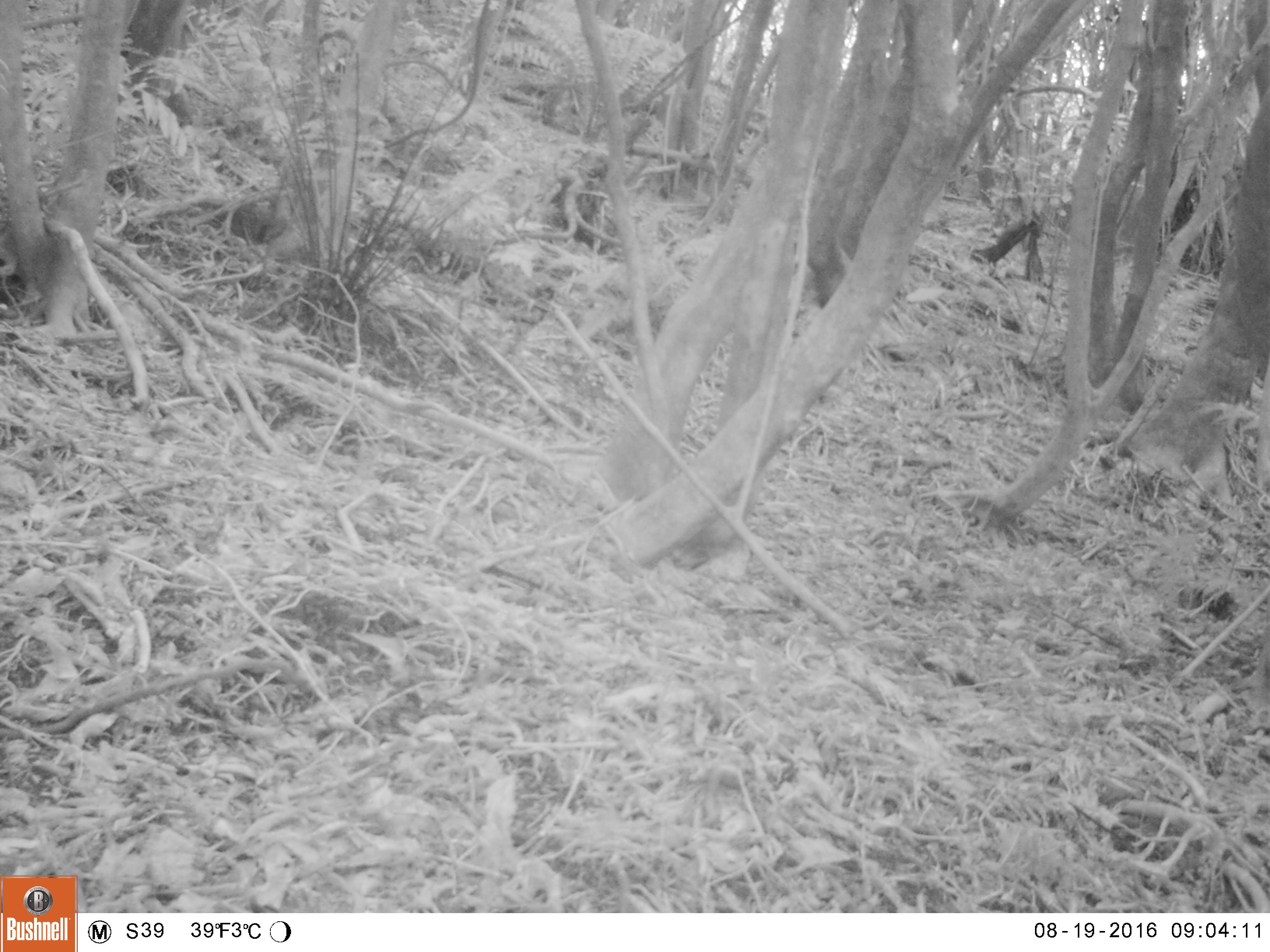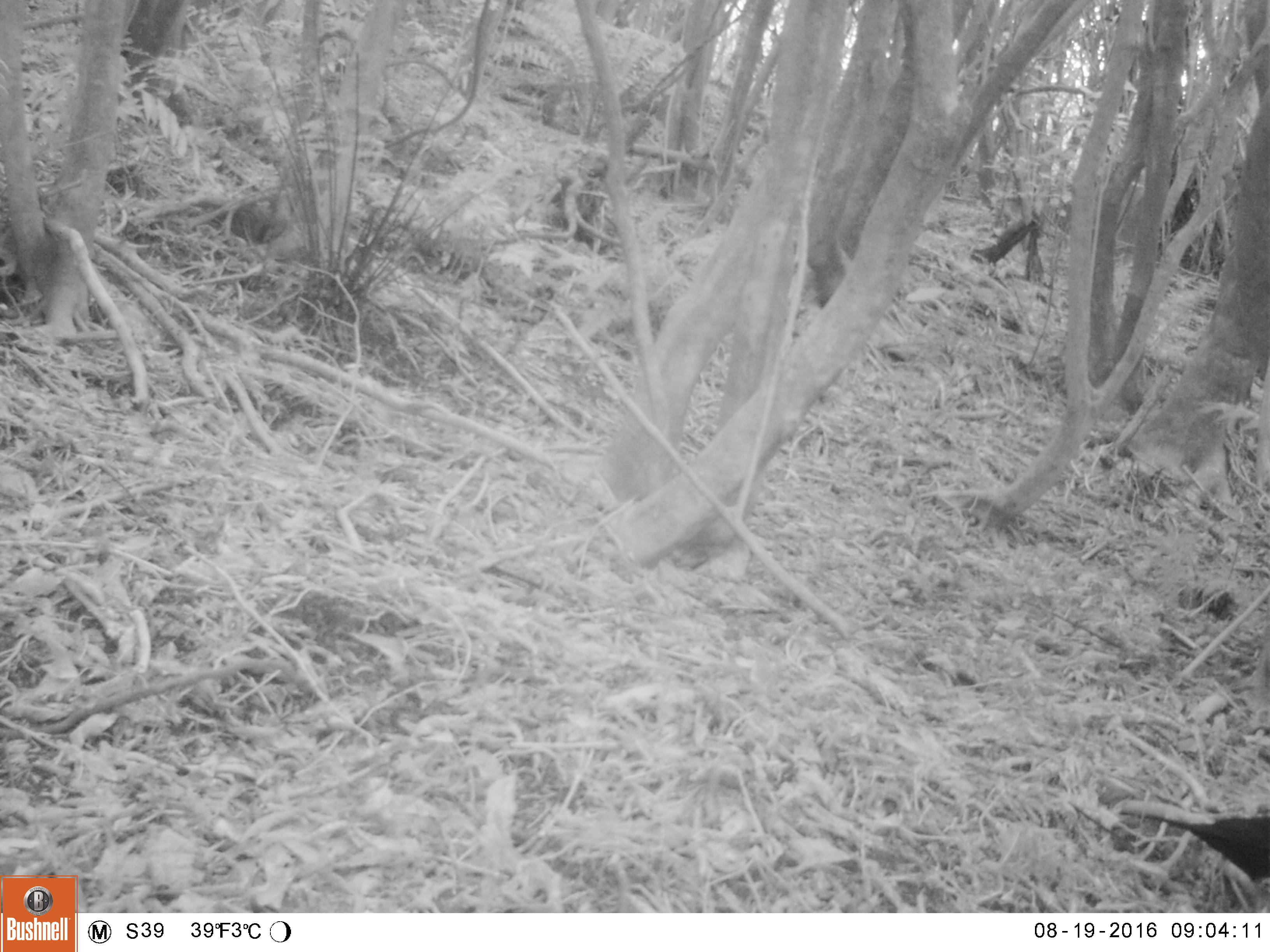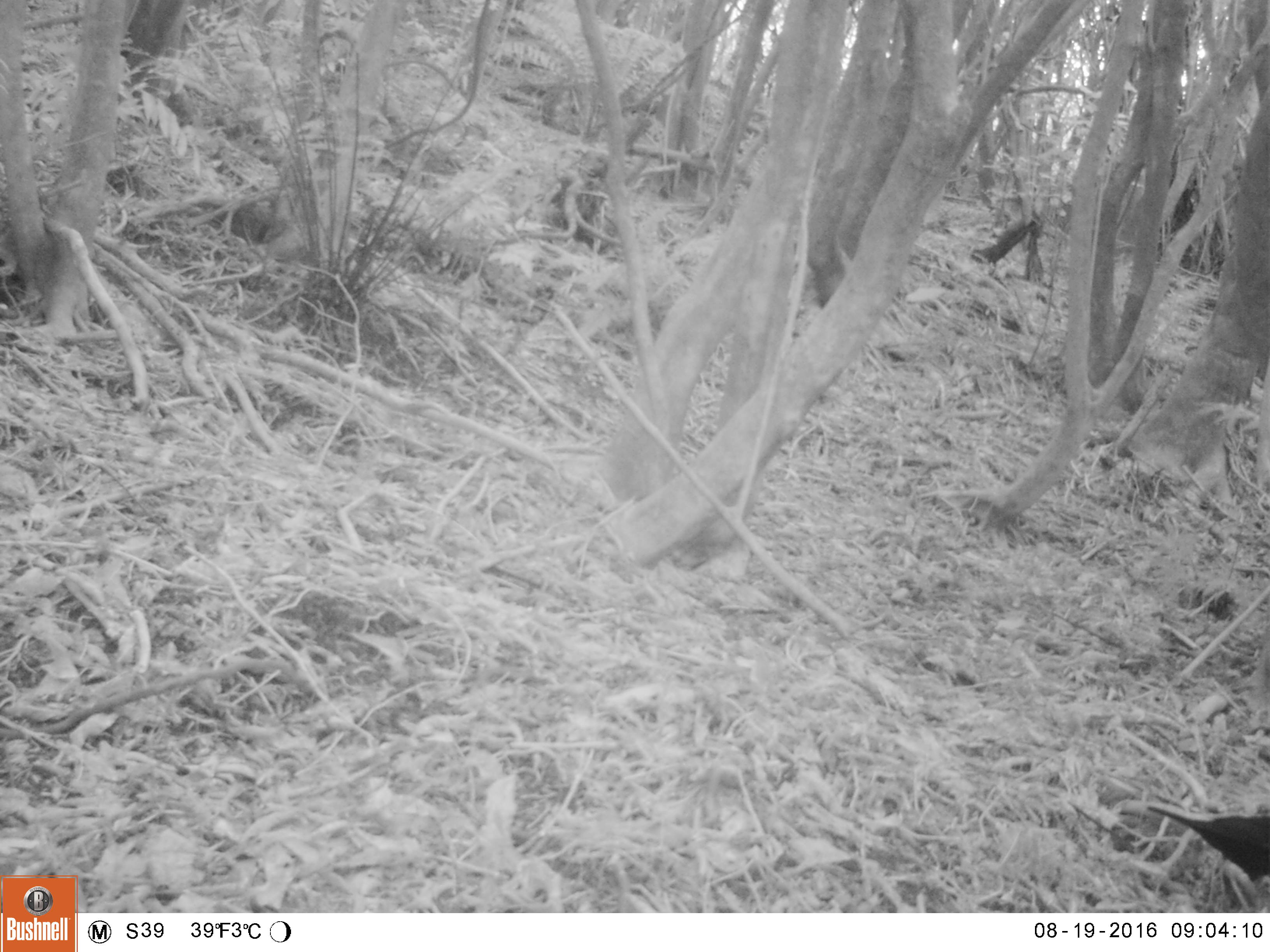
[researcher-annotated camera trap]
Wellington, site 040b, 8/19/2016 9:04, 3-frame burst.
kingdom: Animalia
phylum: Chordata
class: Aves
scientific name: Aves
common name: bird